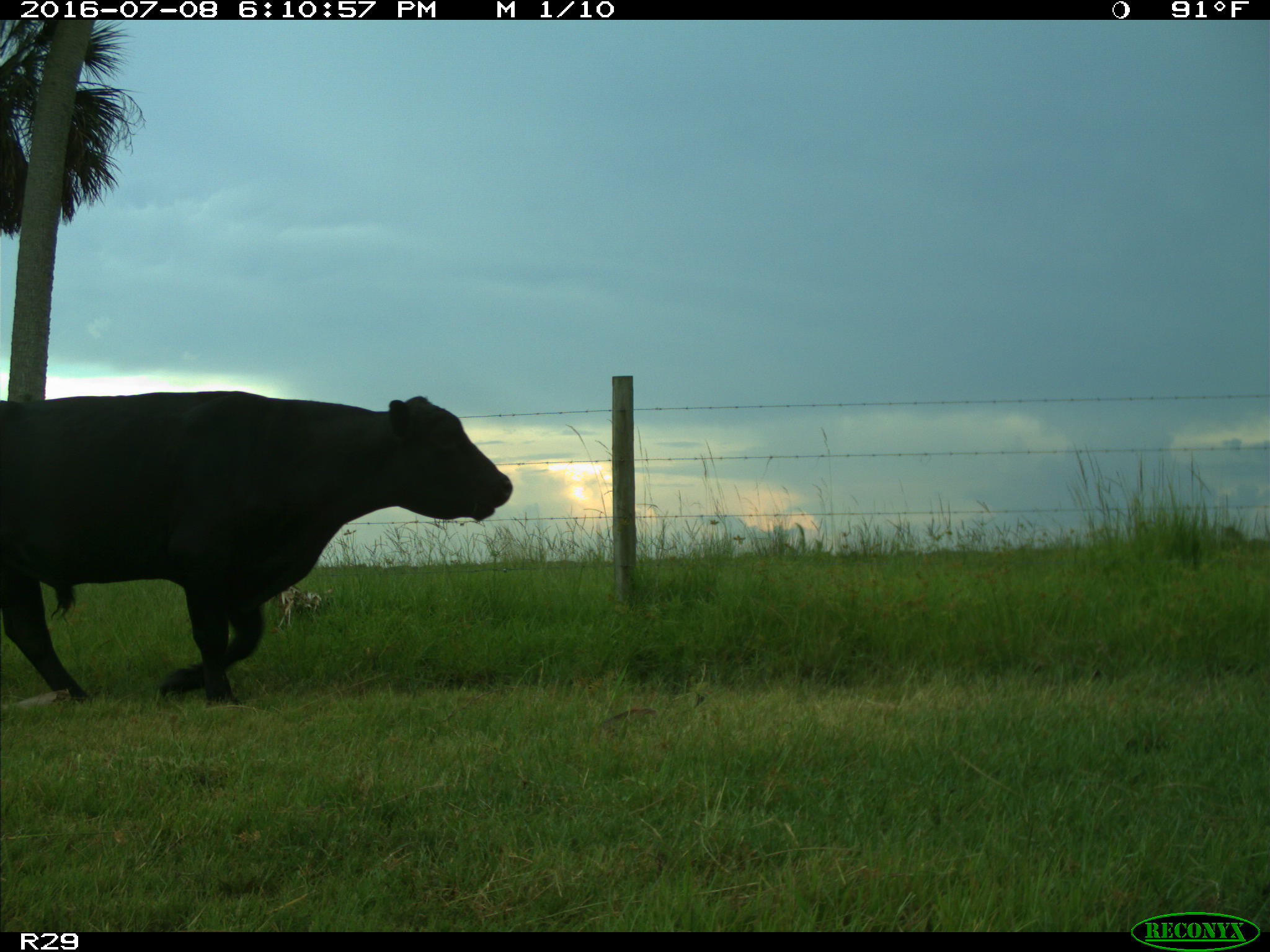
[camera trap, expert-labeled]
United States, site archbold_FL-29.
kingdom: Animalia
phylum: Chordata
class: Mammalia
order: Artiodactyla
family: Bovidae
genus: Bos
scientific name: Bos taurus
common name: domestic cow